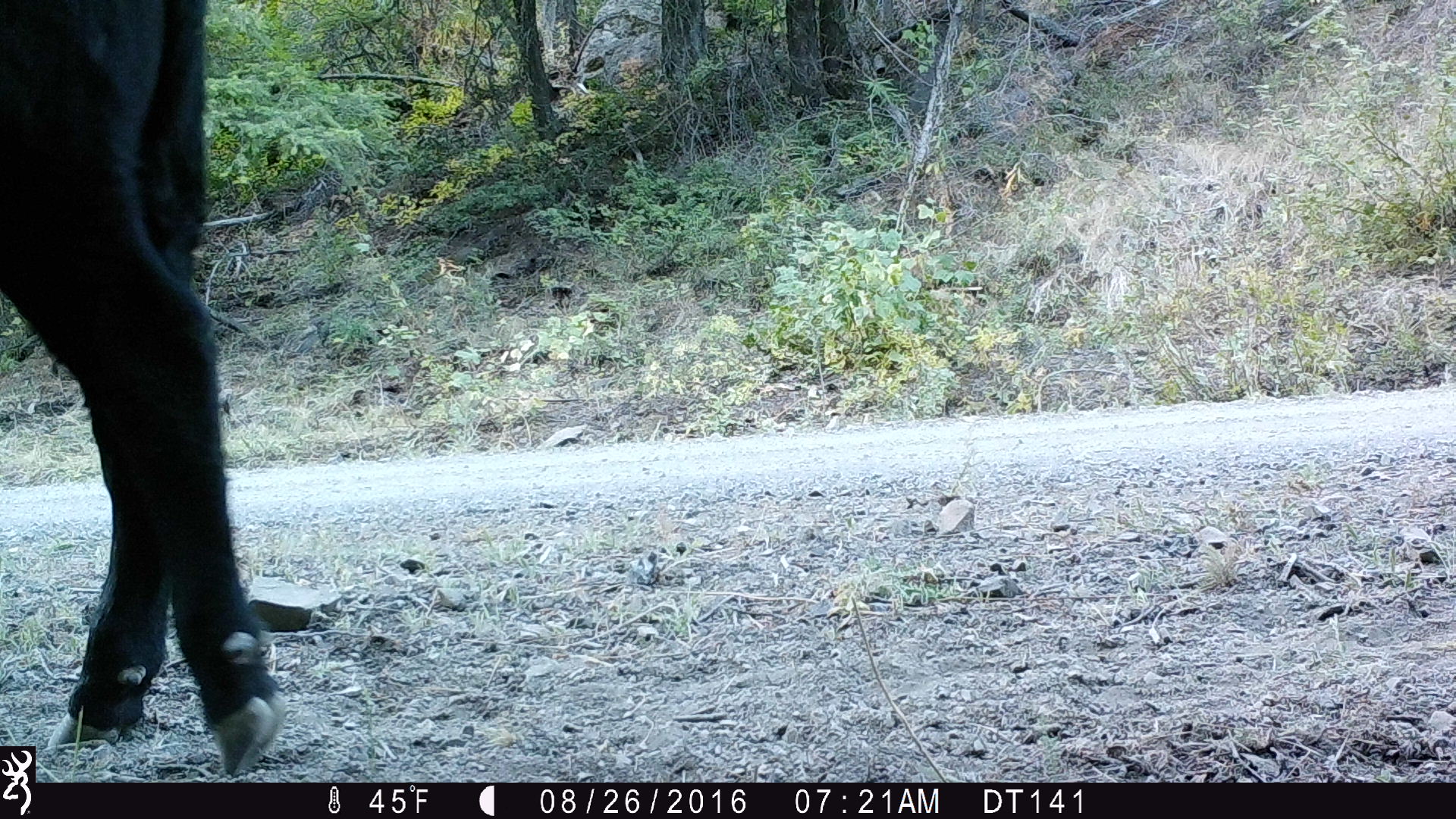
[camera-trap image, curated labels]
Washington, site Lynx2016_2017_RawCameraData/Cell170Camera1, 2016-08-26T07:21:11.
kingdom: Animalia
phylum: Chordata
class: Mammalia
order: Artiodactyla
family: Bovidae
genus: Bos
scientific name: Bos taurus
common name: domestic cattle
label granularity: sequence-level